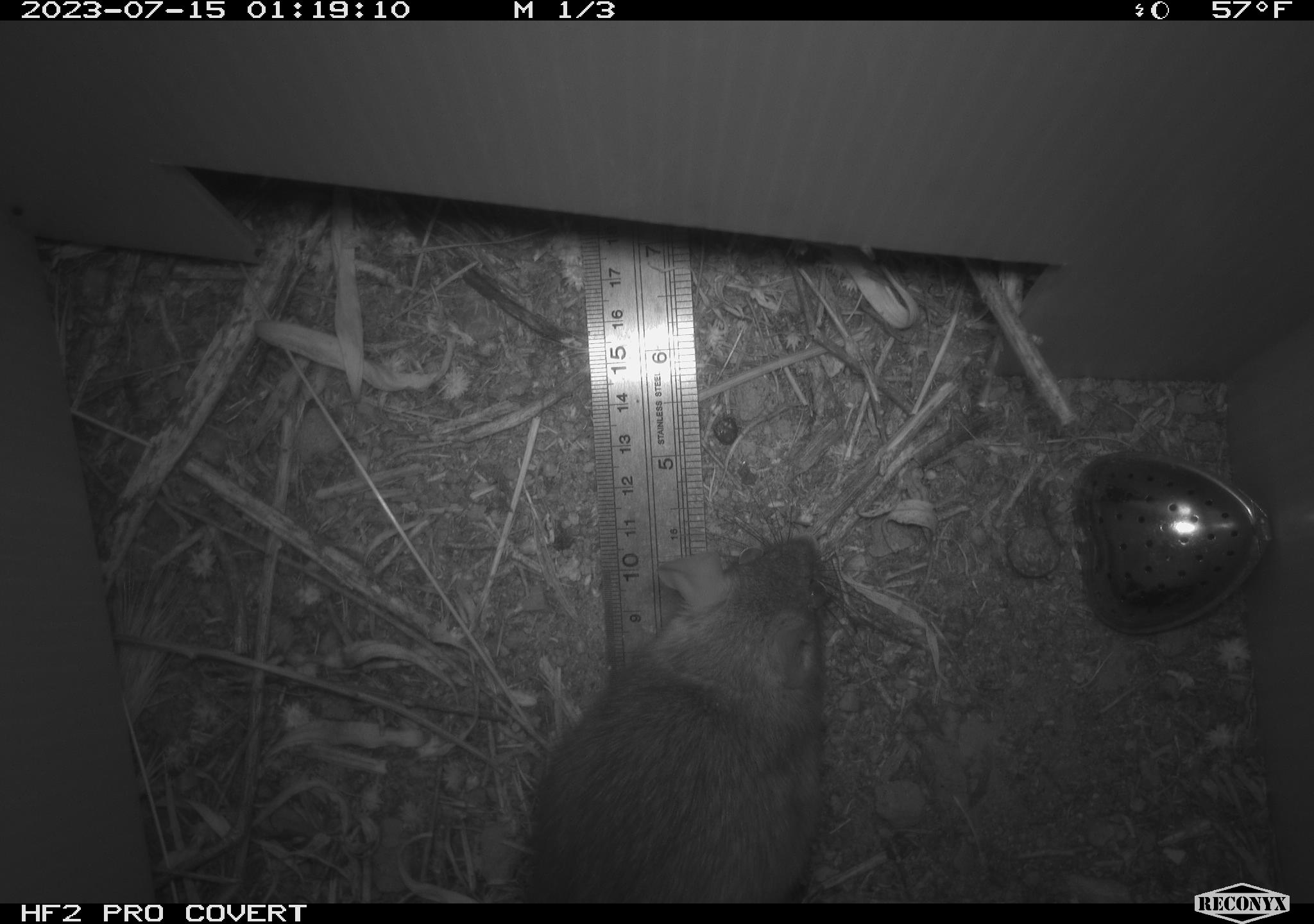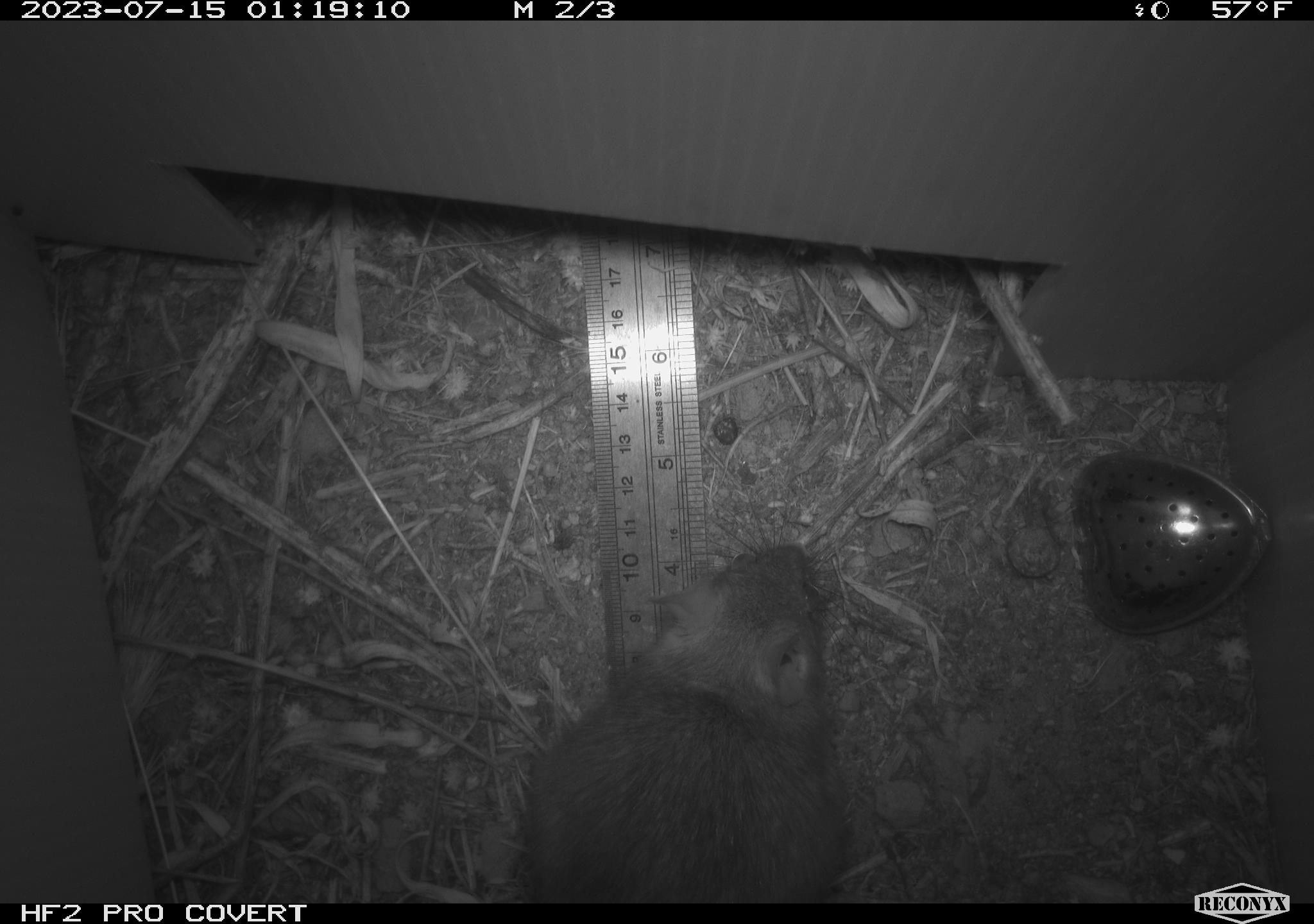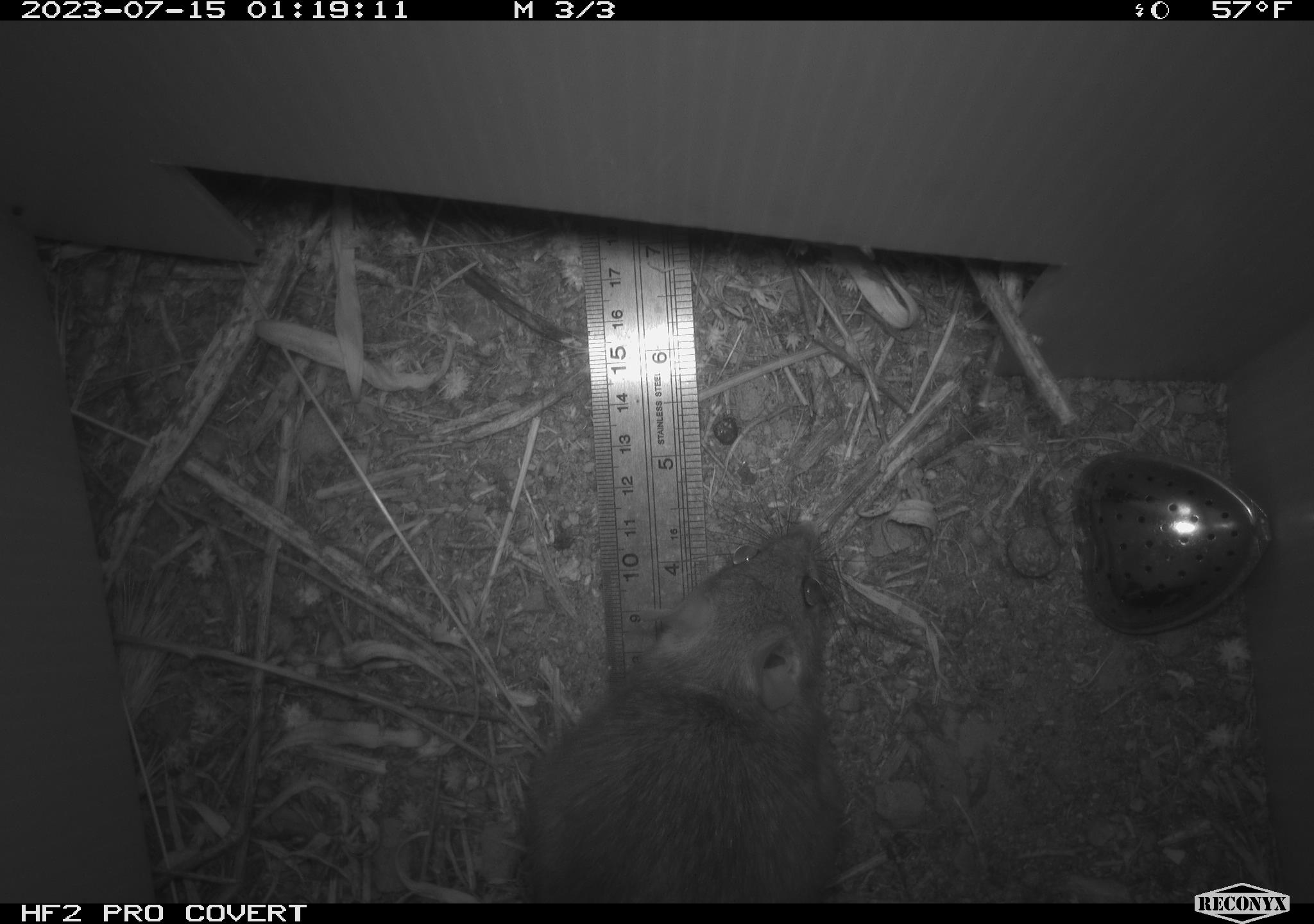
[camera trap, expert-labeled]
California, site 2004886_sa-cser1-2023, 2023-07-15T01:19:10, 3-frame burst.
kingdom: Animalia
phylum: Chordata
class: Mammalia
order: Rodentia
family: Muridae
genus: Rattus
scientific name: Rattus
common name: rat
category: rattus species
Rattus species (rat) (Rattus).